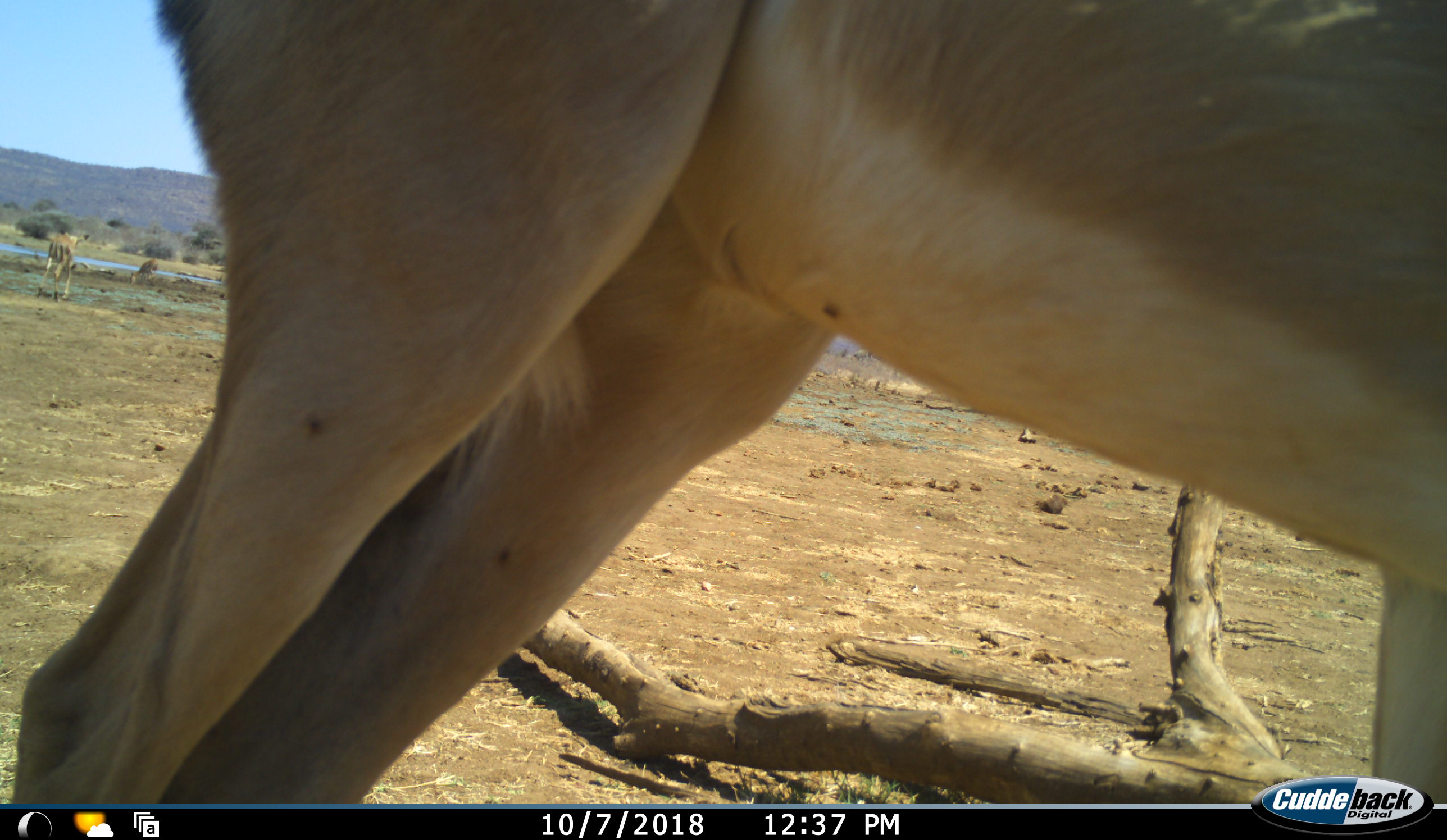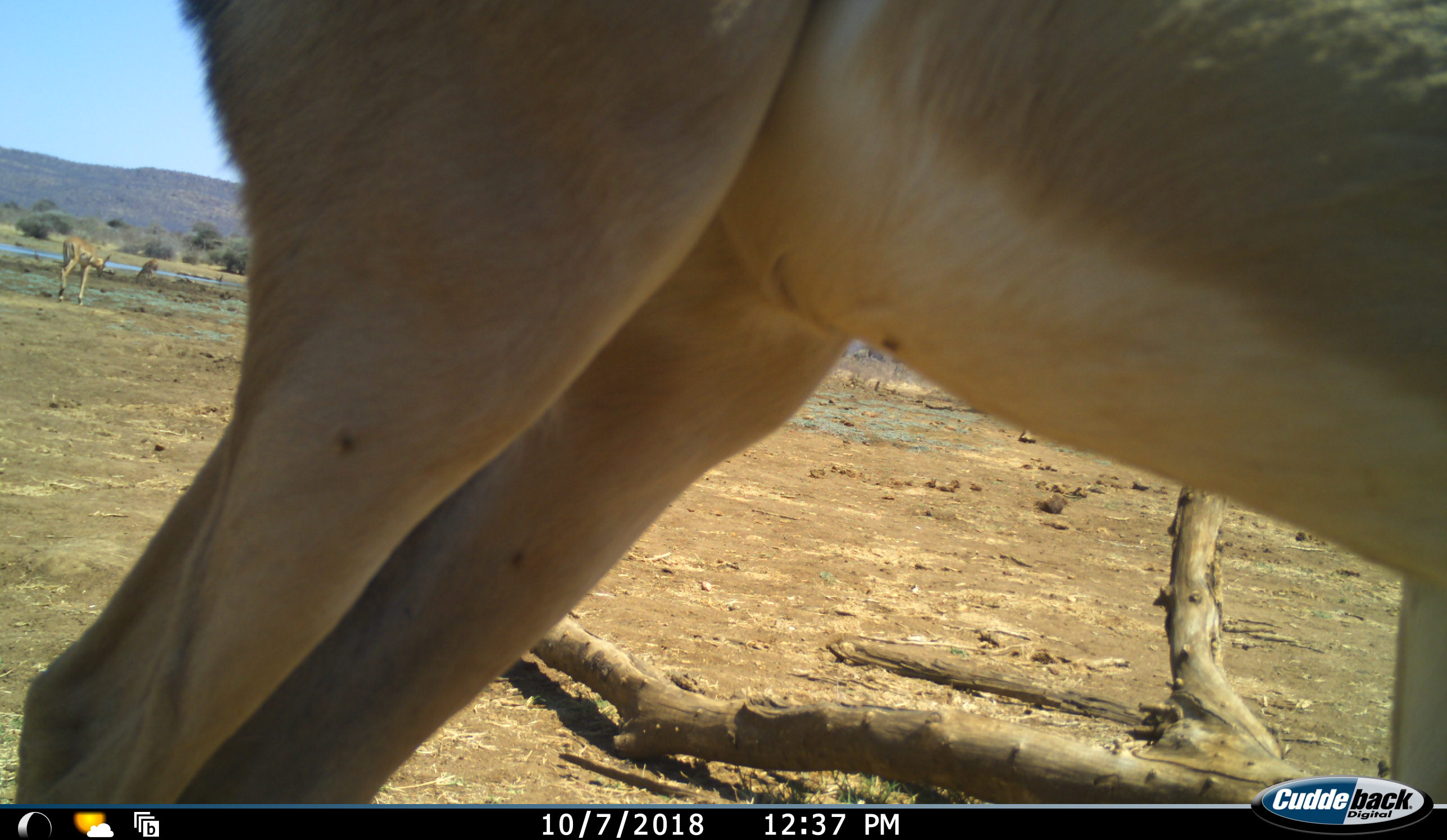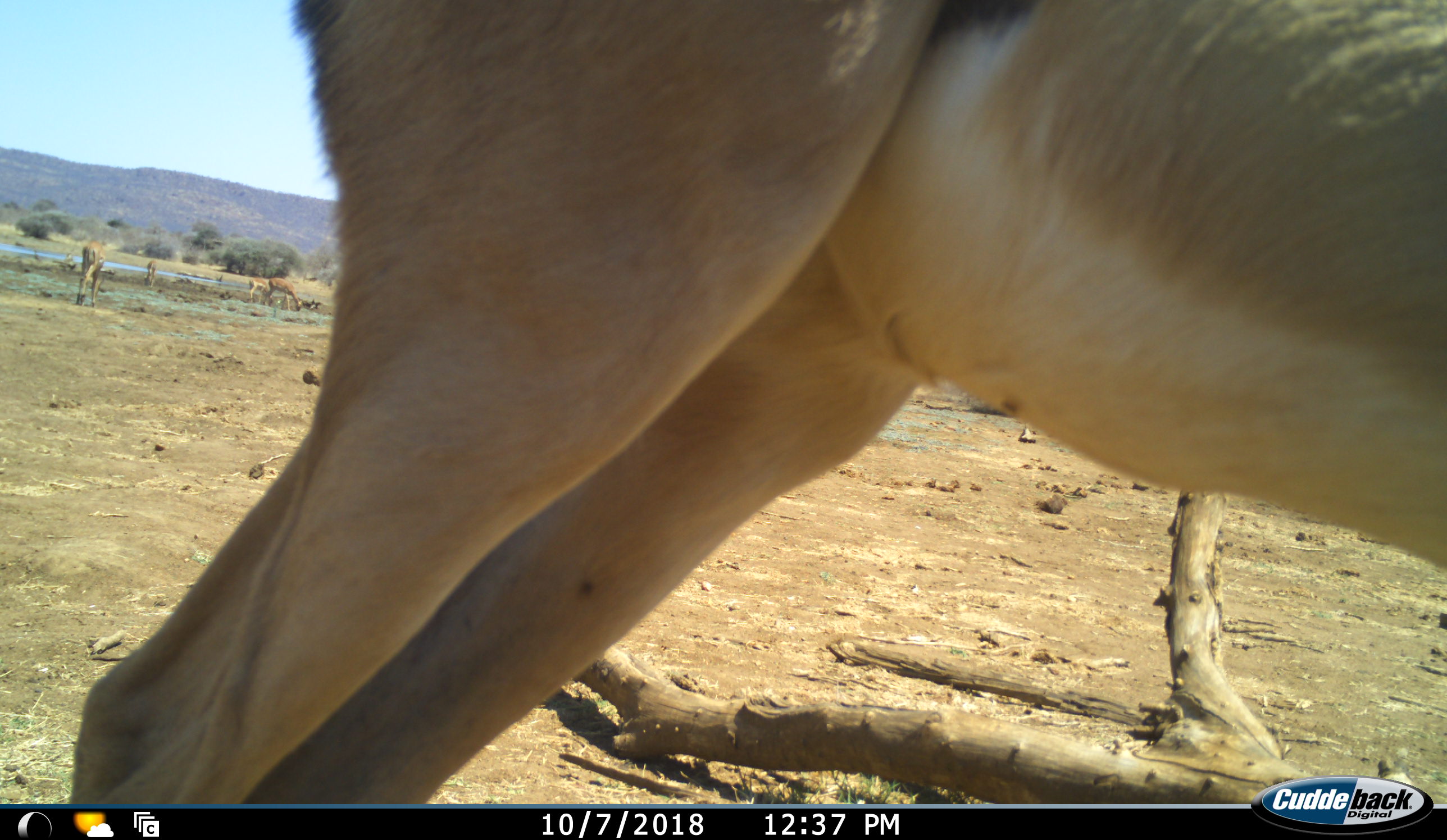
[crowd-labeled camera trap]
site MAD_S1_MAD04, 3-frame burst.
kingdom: Animalia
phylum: Chordata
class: Mammalia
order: Artiodactyla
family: Bovidae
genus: Aepyceros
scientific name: Aepyceros melampus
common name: impala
Impala (Aepyceros melampus), count 5. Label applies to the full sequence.